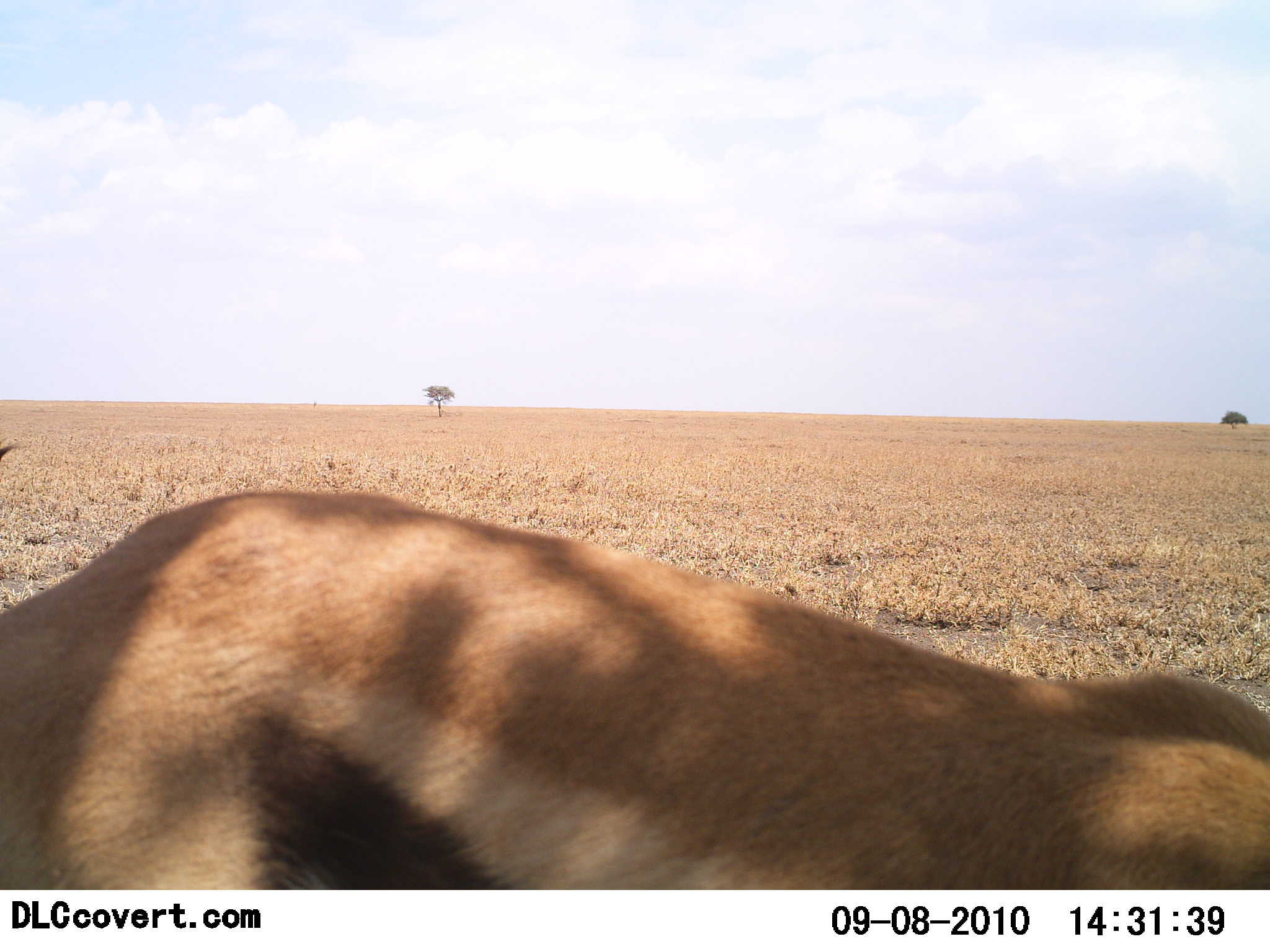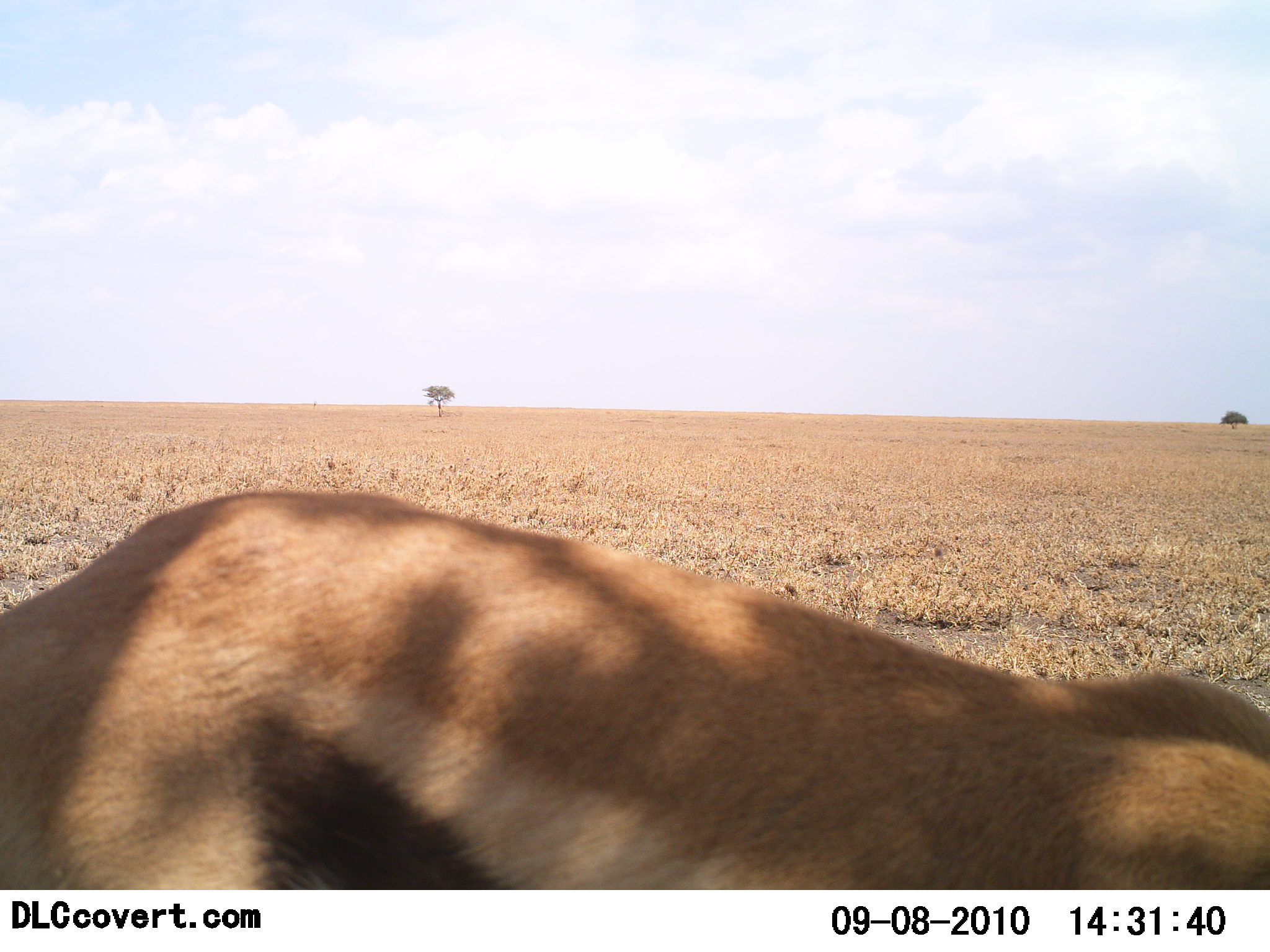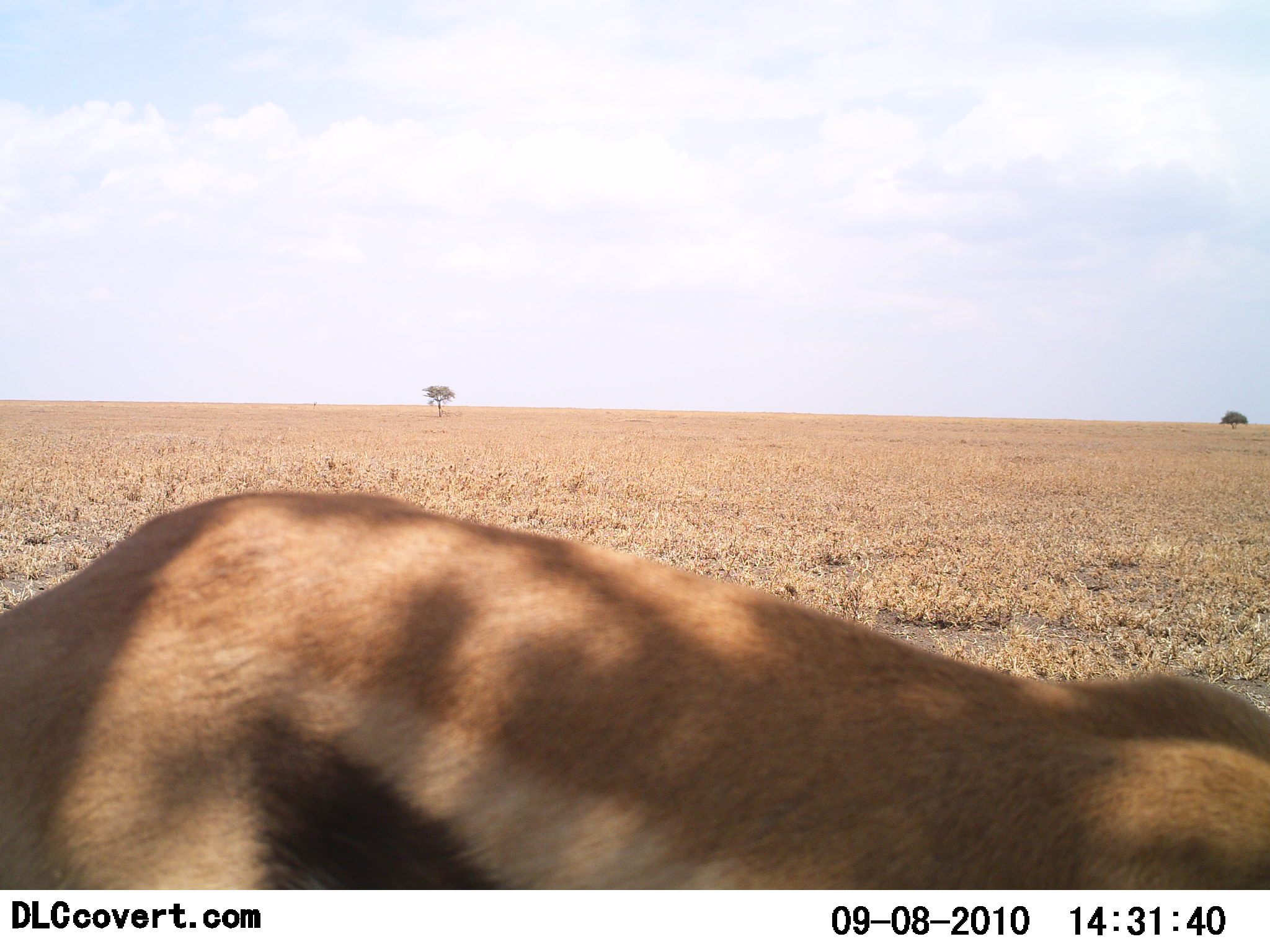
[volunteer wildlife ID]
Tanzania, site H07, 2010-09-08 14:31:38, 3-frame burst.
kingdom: Animalia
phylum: Chordata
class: Mammalia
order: Artiodactyla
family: Bovidae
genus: Eudorcas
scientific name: Eudorcas thomsonii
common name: thomson's gazelle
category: gazellethomsons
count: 1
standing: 79%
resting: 0%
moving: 0%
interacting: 0%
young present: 0%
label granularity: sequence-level